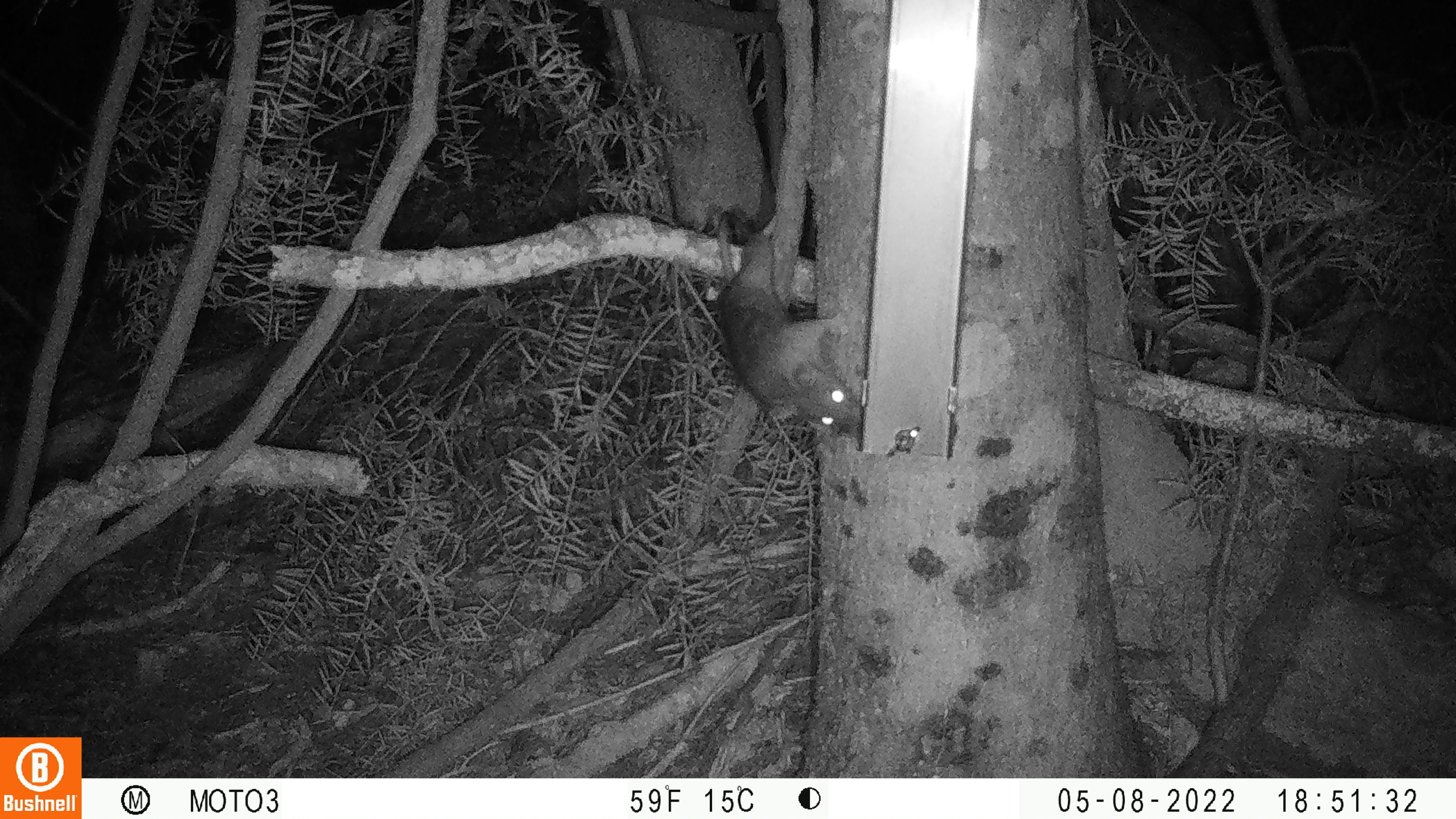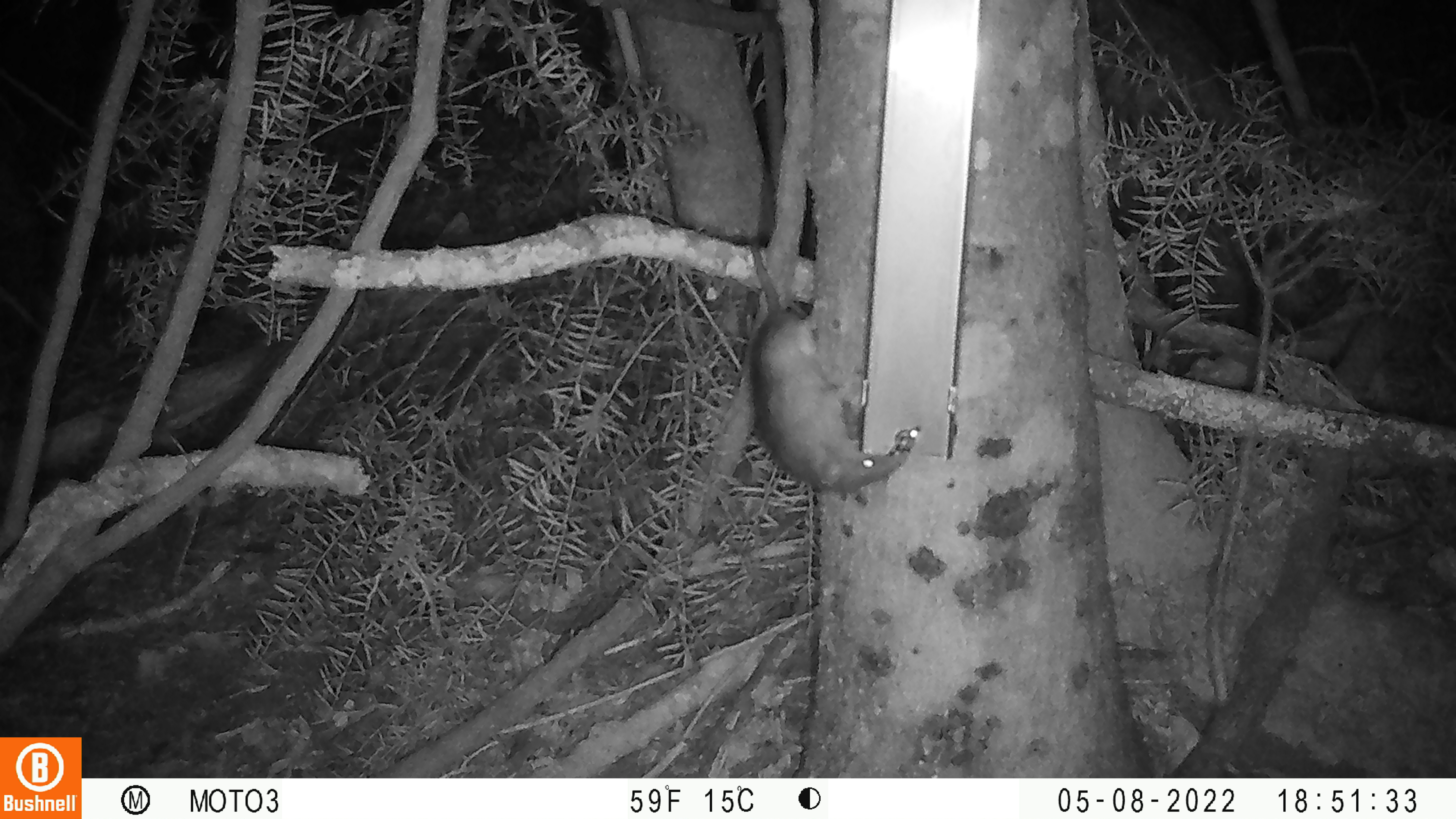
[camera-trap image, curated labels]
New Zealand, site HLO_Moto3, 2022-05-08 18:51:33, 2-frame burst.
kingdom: Animalia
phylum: Chordata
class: Mammalia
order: Rodentia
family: Muridae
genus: Rattus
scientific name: Rattus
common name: rat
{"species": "rat (Rattus)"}